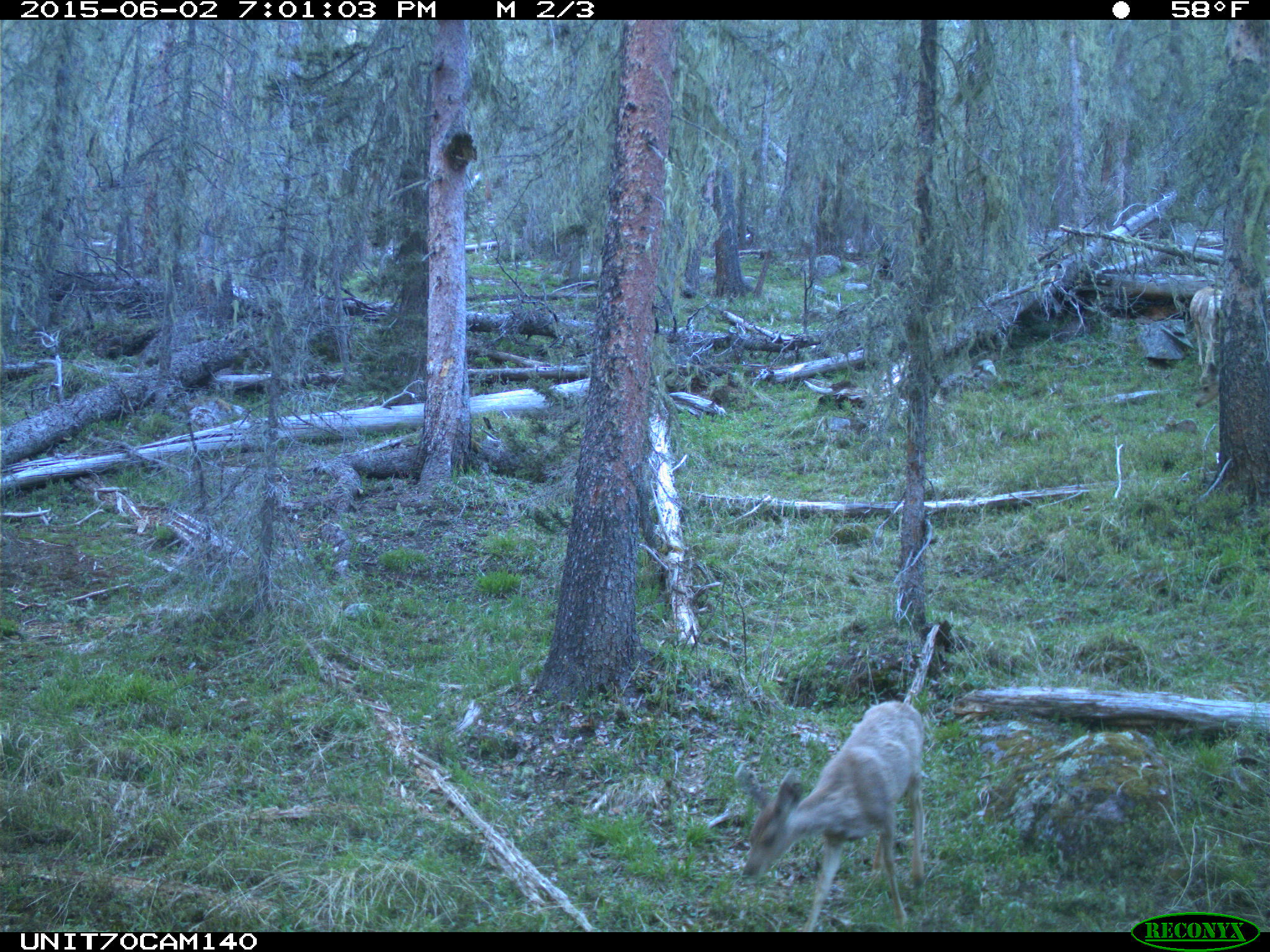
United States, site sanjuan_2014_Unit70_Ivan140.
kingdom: Animalia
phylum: Chordata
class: Mammalia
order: Artiodactyla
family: Cervidae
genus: Odocoileus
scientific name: Odocoileus hemionus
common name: mule deer